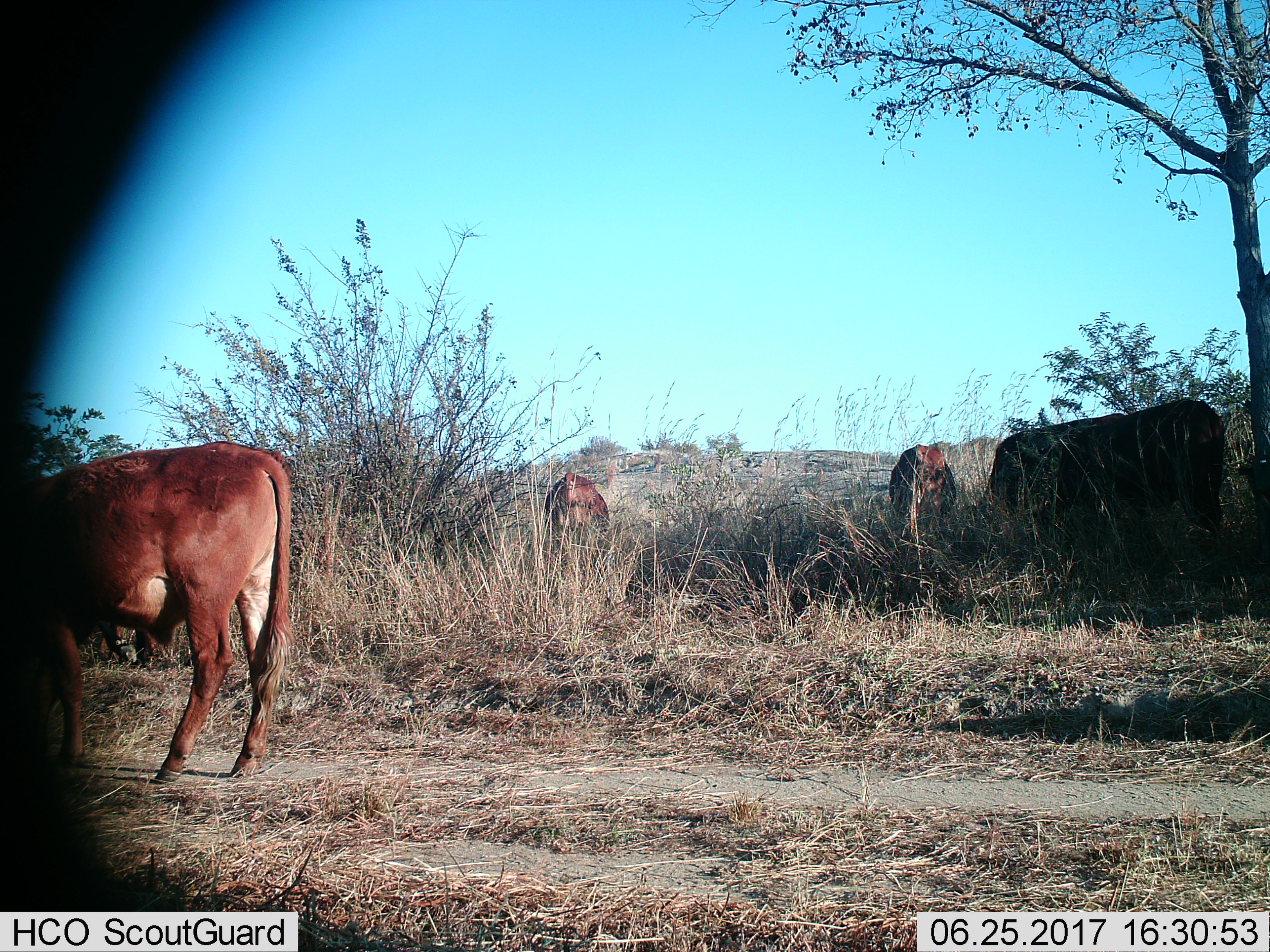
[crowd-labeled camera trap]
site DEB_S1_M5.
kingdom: Animalia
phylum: Chordata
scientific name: Vertebrata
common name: domestic animal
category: domesticanimal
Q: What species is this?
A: Domesticanimal (domestic animal) (Vertebrata).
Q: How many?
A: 5.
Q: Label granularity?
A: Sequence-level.